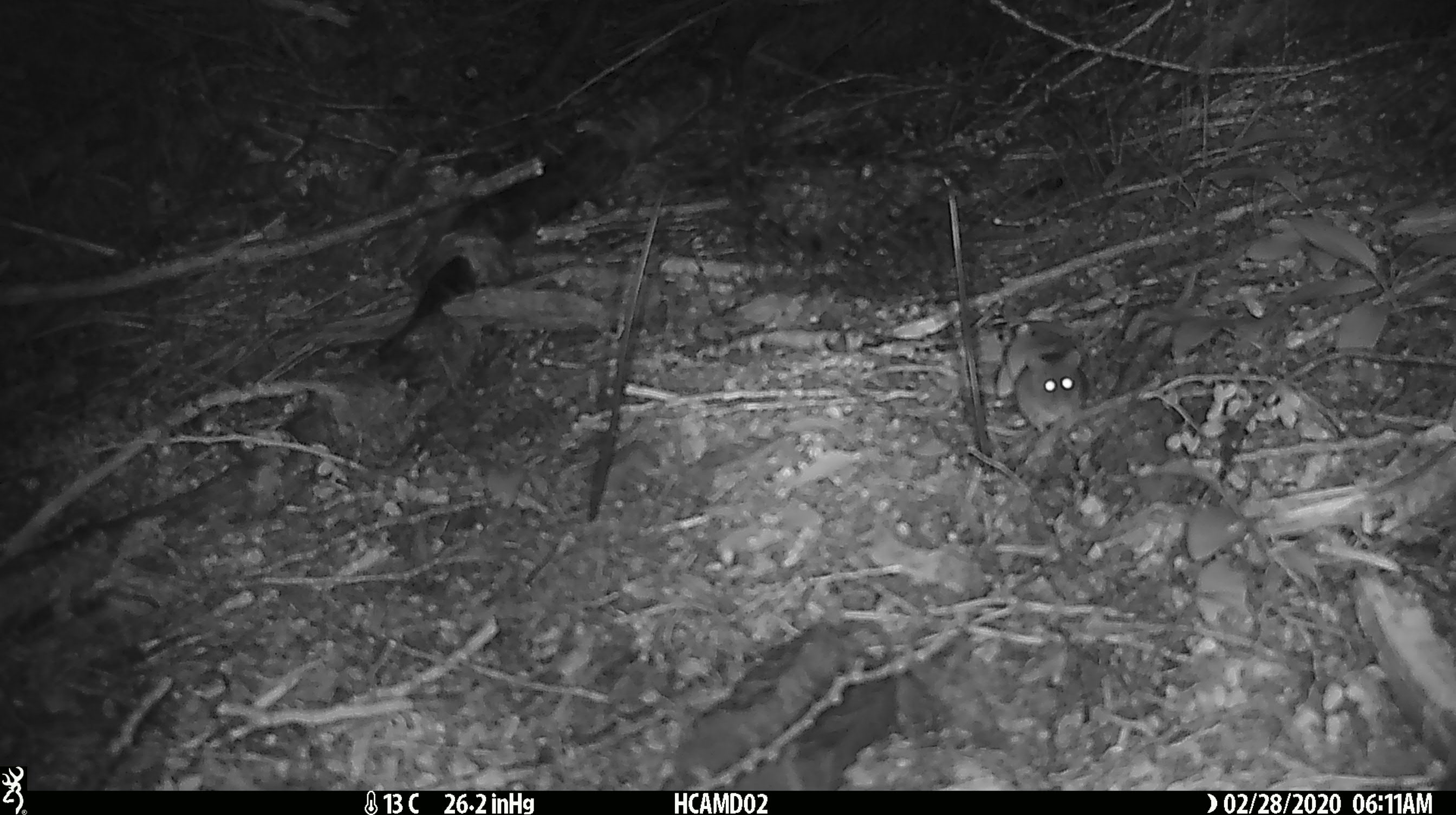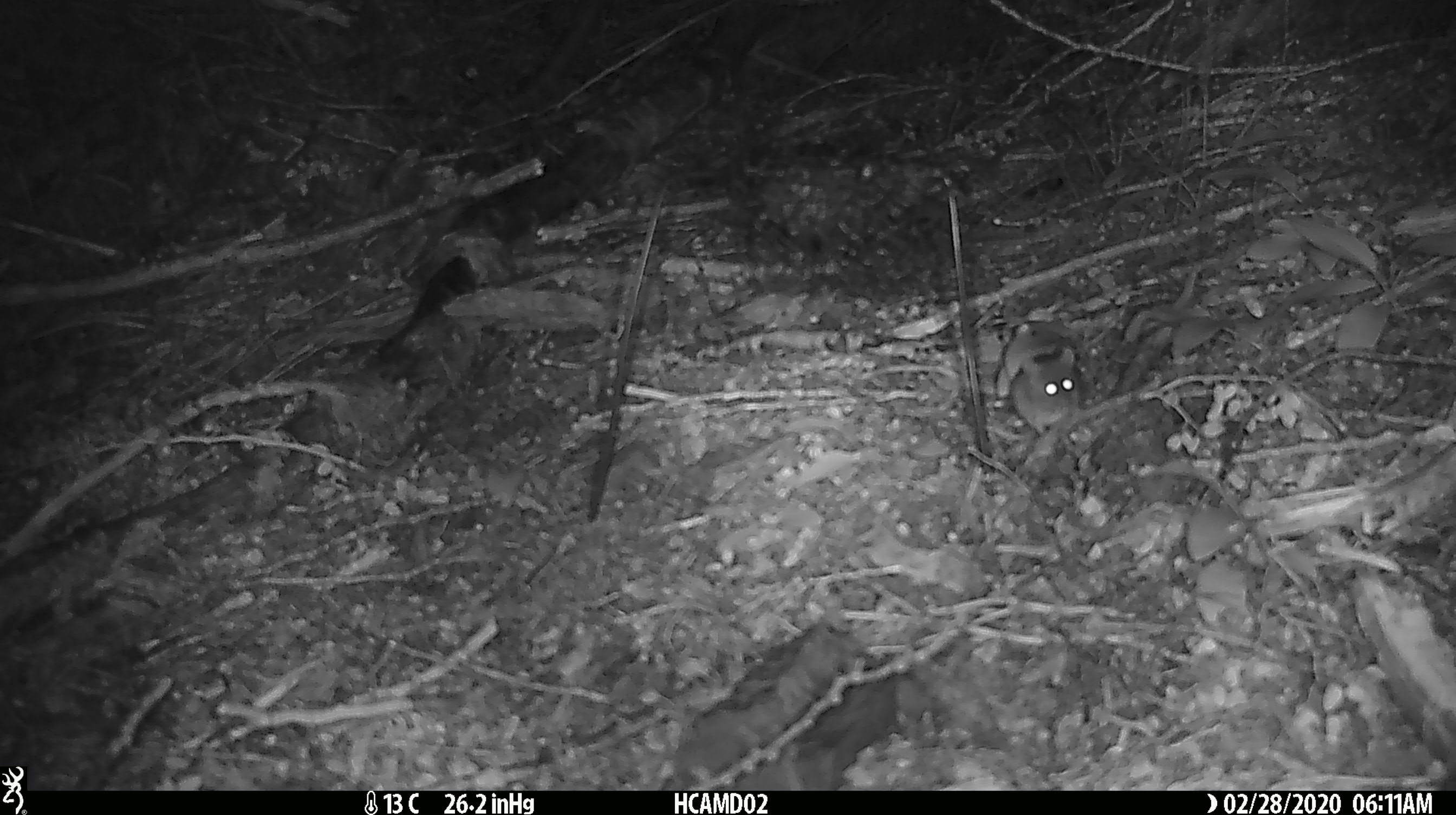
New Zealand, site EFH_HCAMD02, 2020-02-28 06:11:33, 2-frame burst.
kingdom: Animalia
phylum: Chordata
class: Mammalia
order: Rodentia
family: Muridae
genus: Mus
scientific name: Mus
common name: mouse